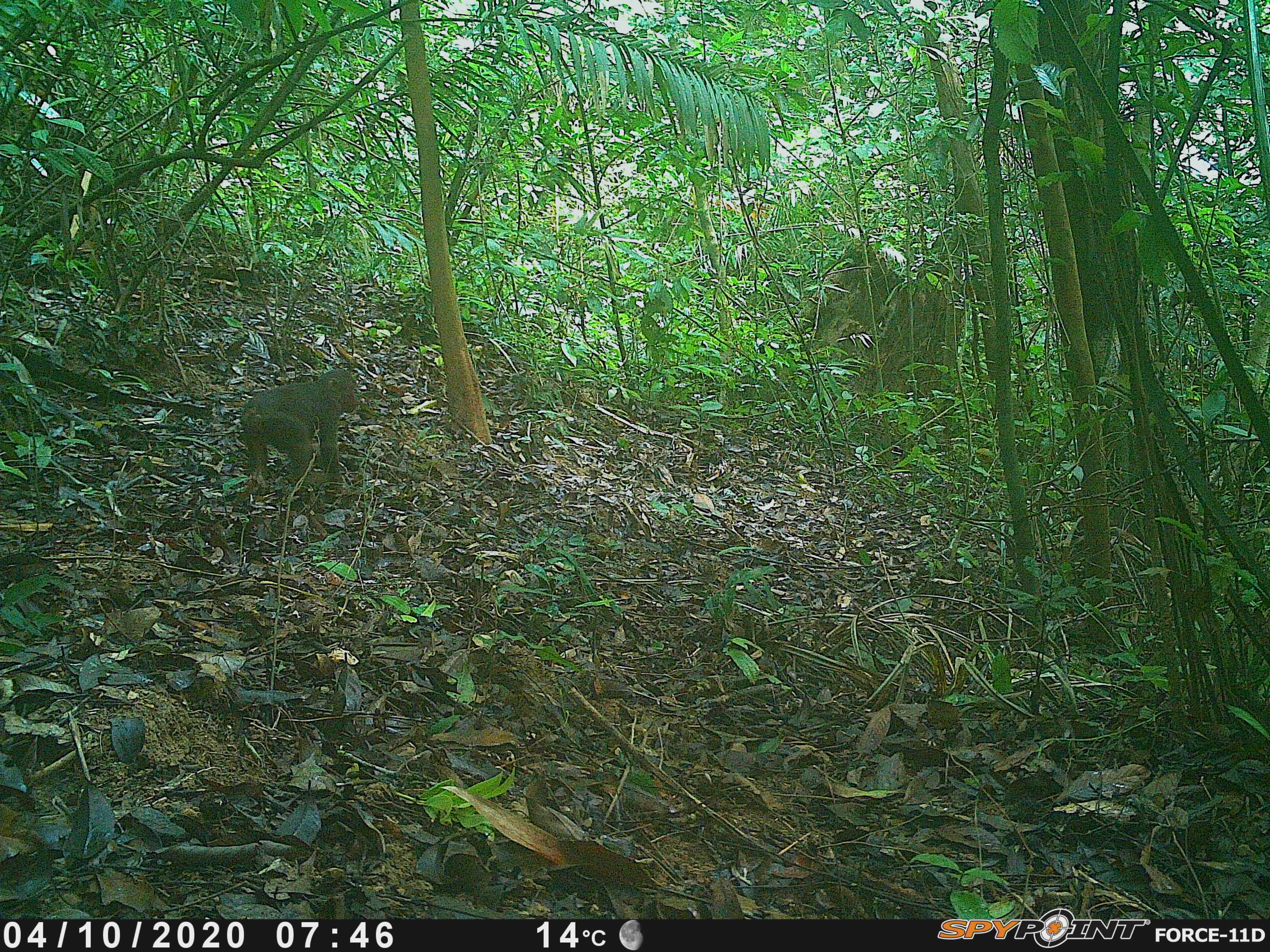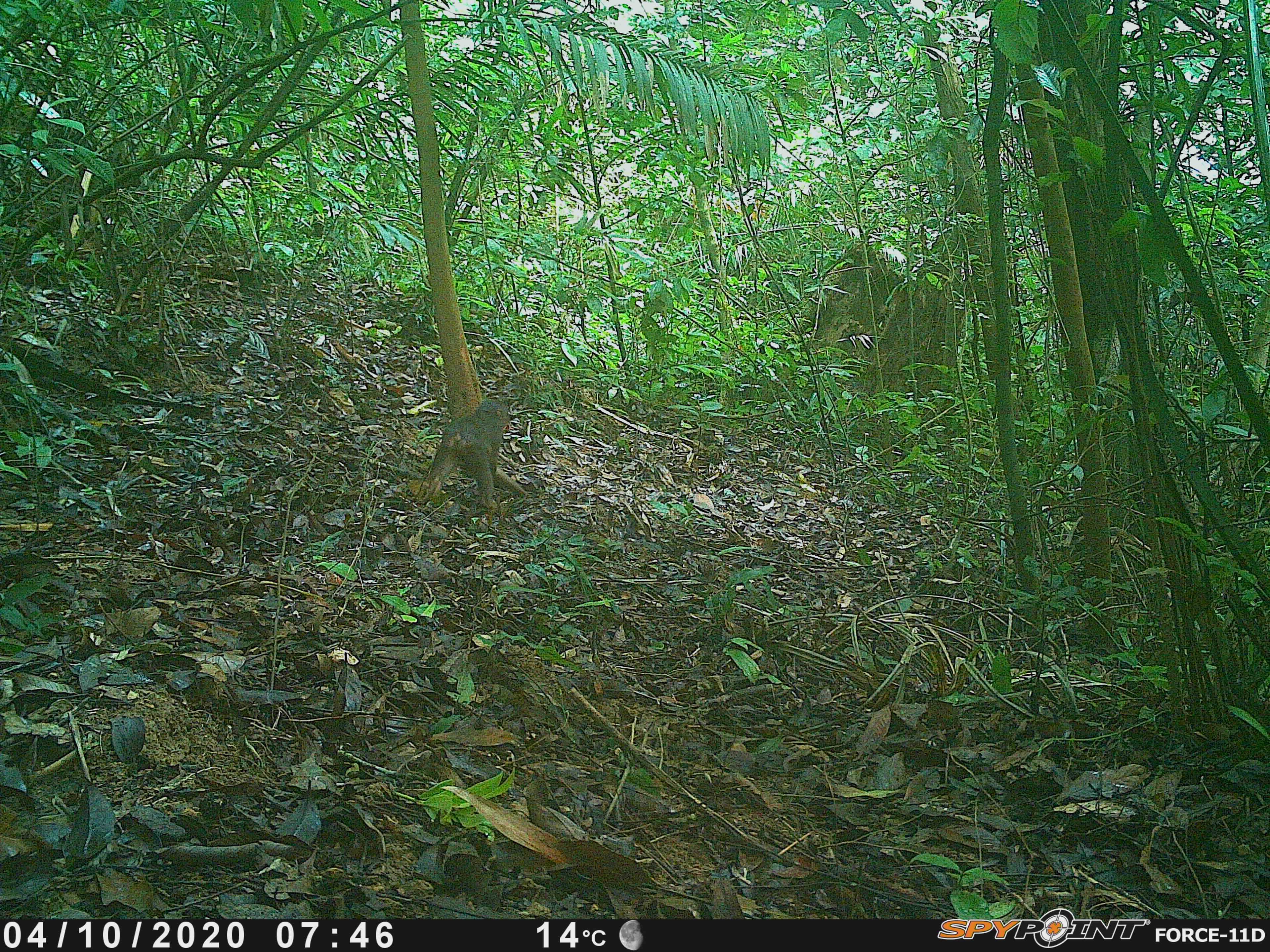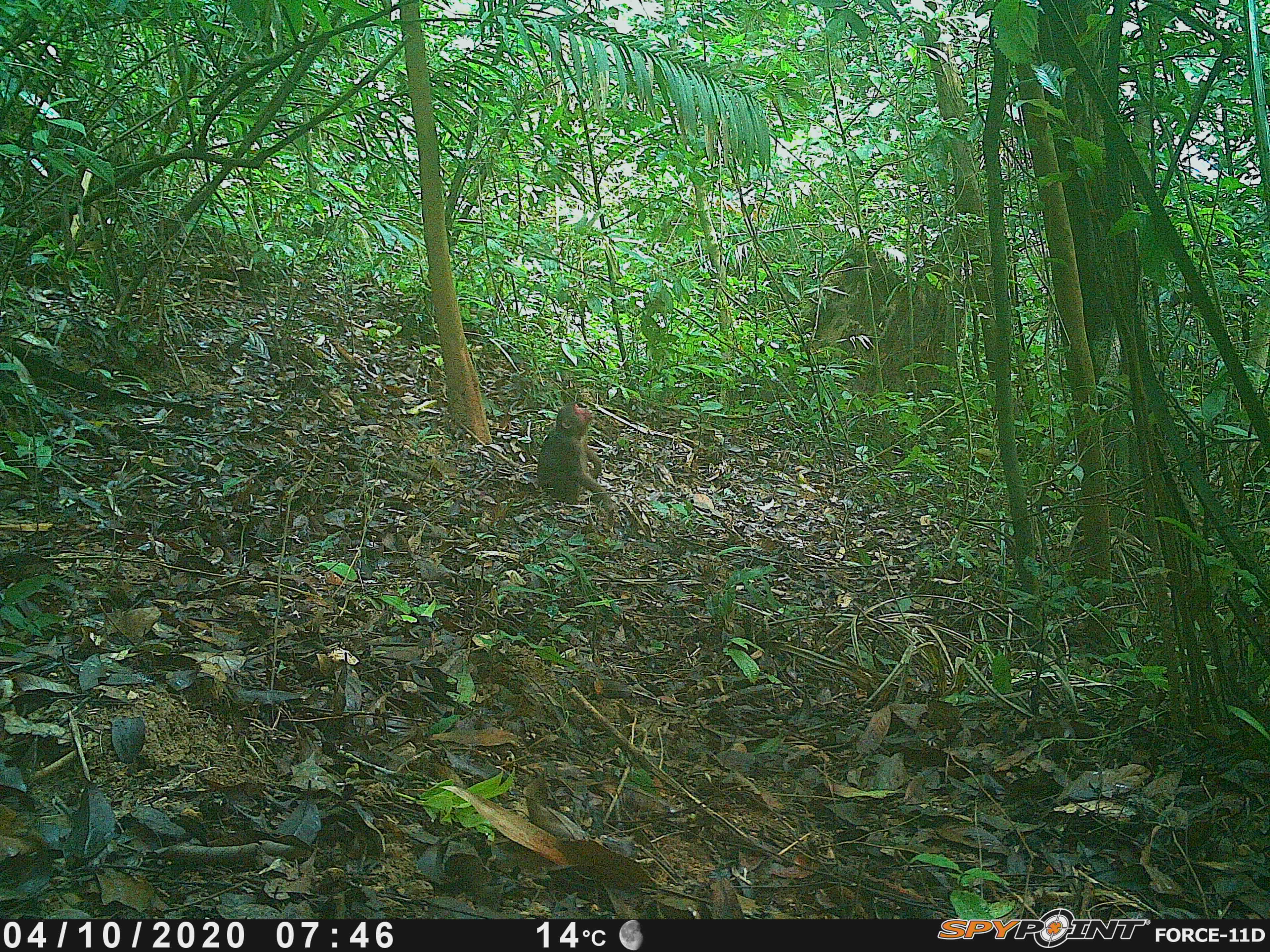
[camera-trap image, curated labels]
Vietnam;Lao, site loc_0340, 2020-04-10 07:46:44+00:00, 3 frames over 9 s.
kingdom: Animalia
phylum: Chordata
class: Mammalia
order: Primates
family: Cercopithecidae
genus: Macaca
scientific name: Macaca arctoides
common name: stump-tailed macaque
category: stump tailed macaque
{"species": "stump tailed macaque (stump-tailed macaque) (Macaca arctoides)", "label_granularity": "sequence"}